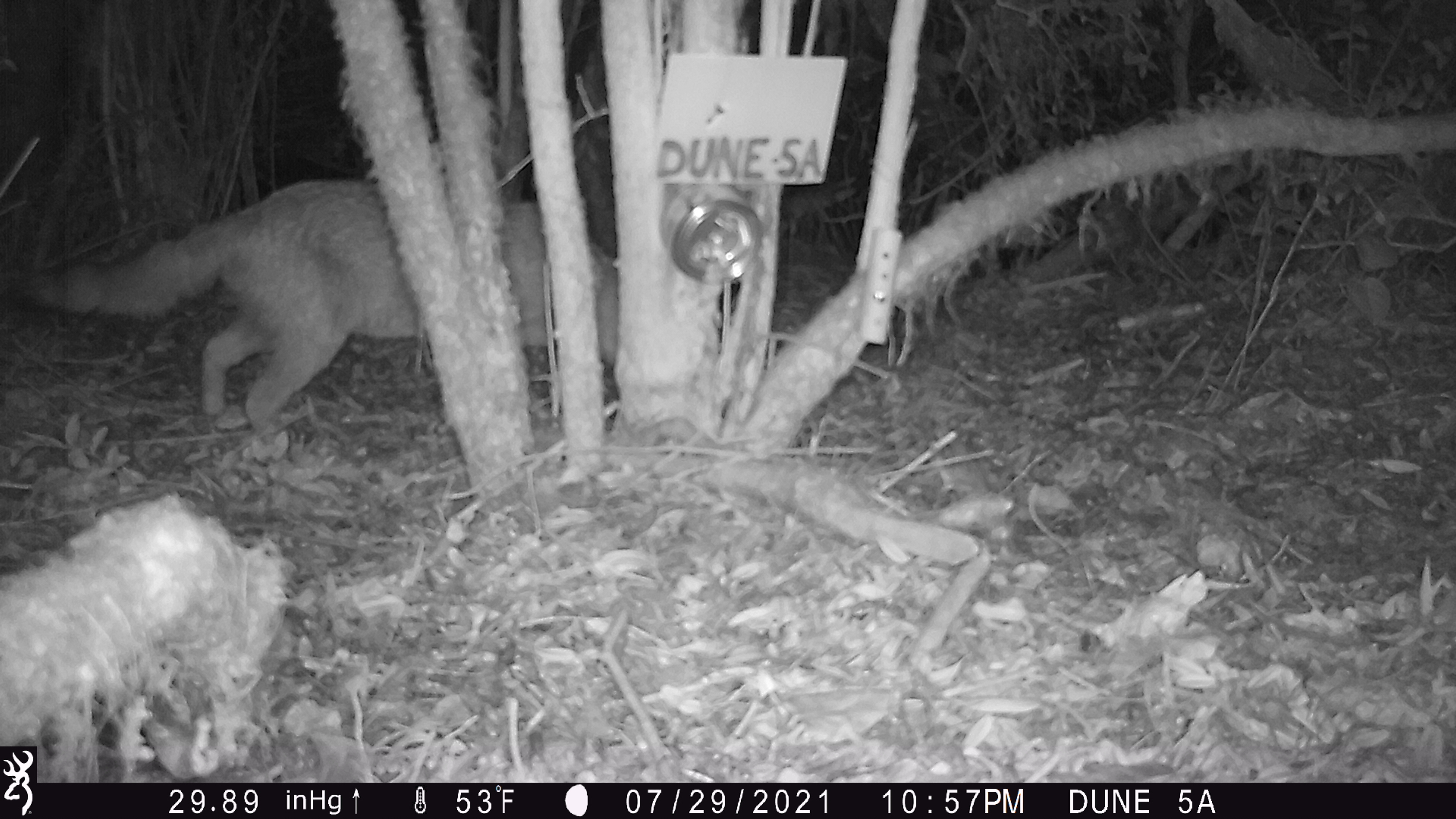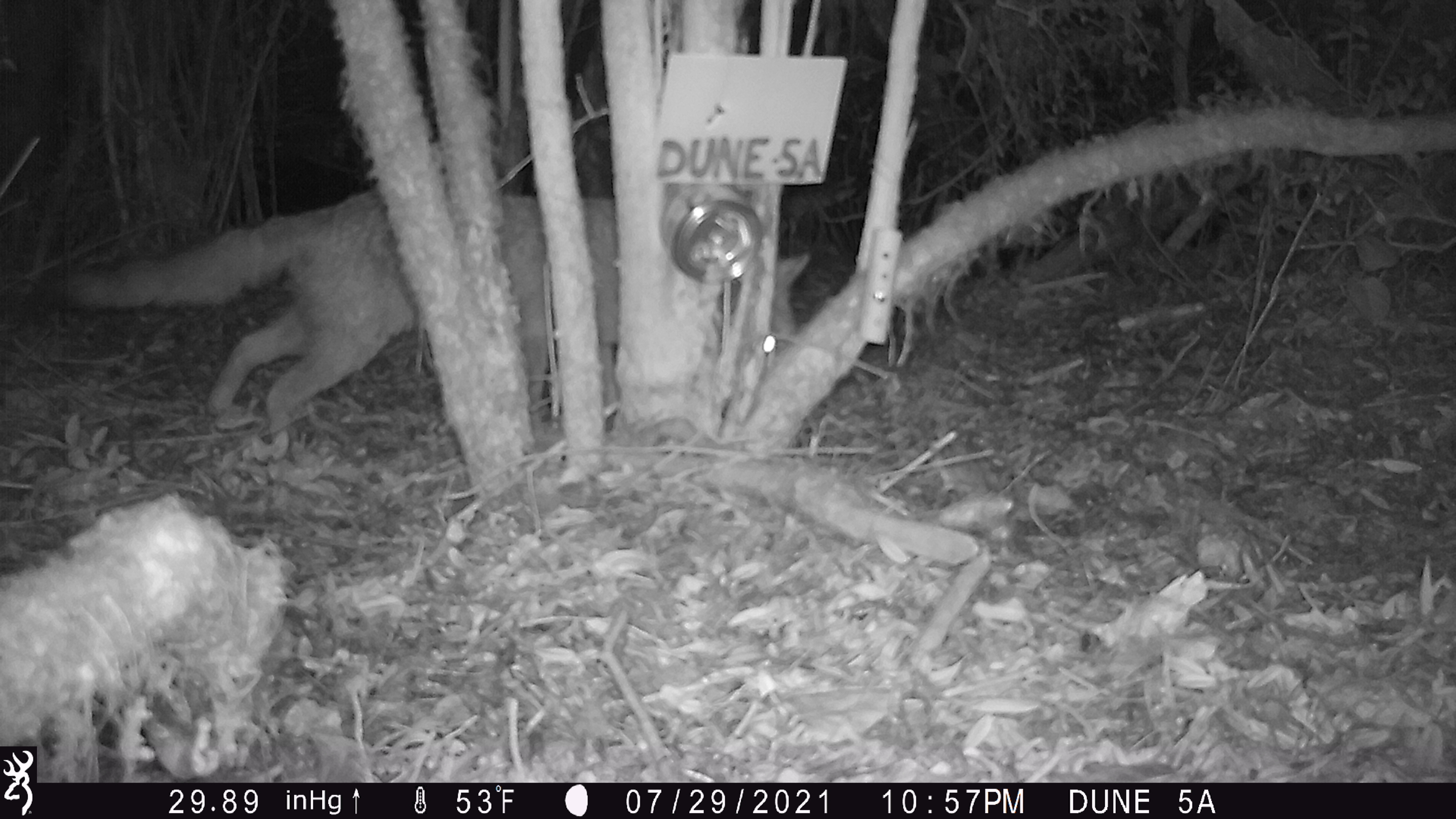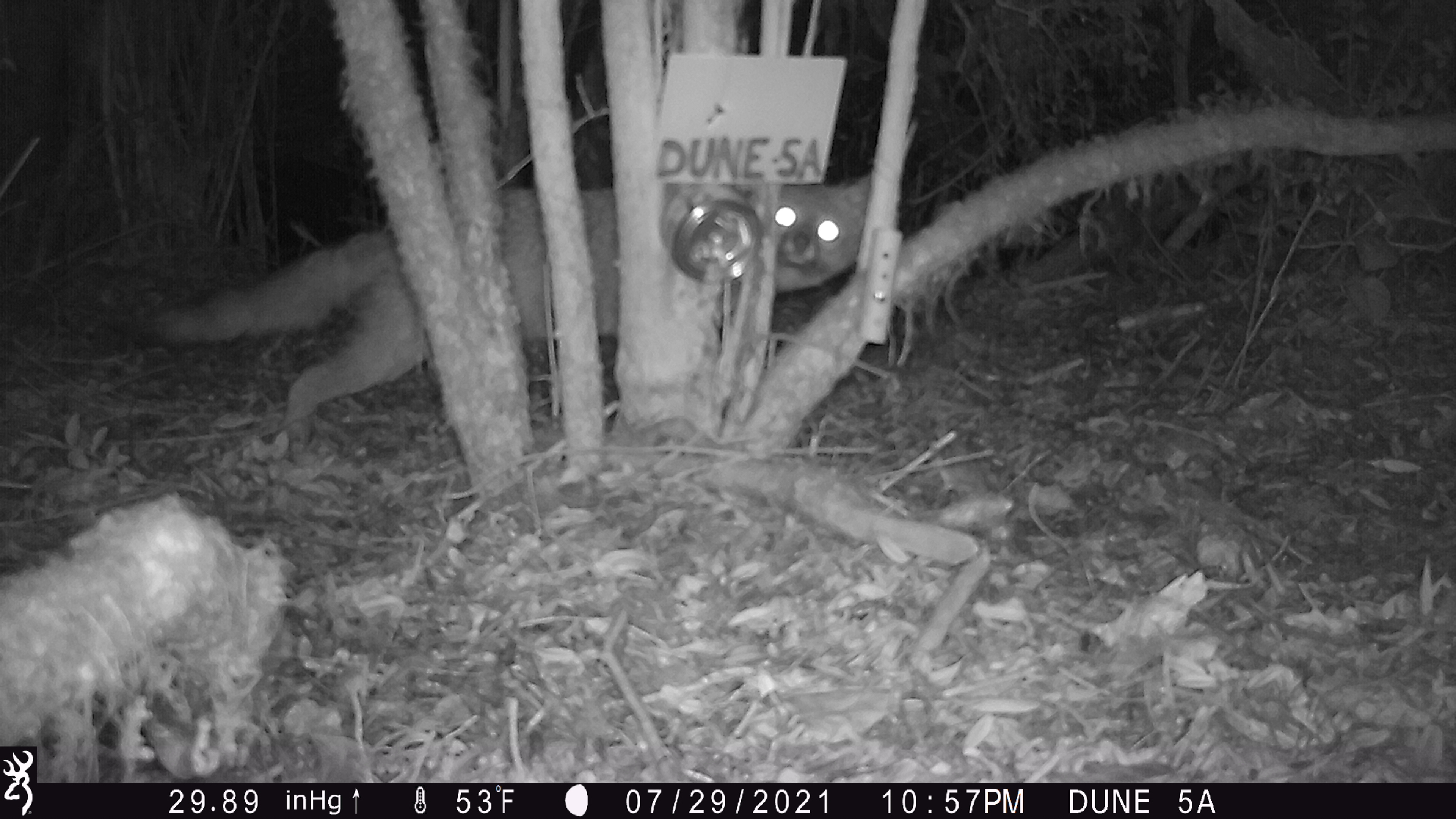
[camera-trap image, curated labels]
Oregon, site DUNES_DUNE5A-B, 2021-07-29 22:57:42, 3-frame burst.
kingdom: Animalia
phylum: Chordata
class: Mammalia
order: Carnivora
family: Canidae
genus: Urocyon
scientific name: Urocyon cinereoargenteus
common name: gray fox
Gray fox (Urocyon cinereoargenteus).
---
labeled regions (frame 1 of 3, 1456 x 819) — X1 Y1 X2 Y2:
gray fox: 2 157 703 451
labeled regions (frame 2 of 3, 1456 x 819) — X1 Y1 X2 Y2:
gray fox: 46 158 817 449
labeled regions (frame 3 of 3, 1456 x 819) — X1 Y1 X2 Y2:
gray fox: 126 157 877 456